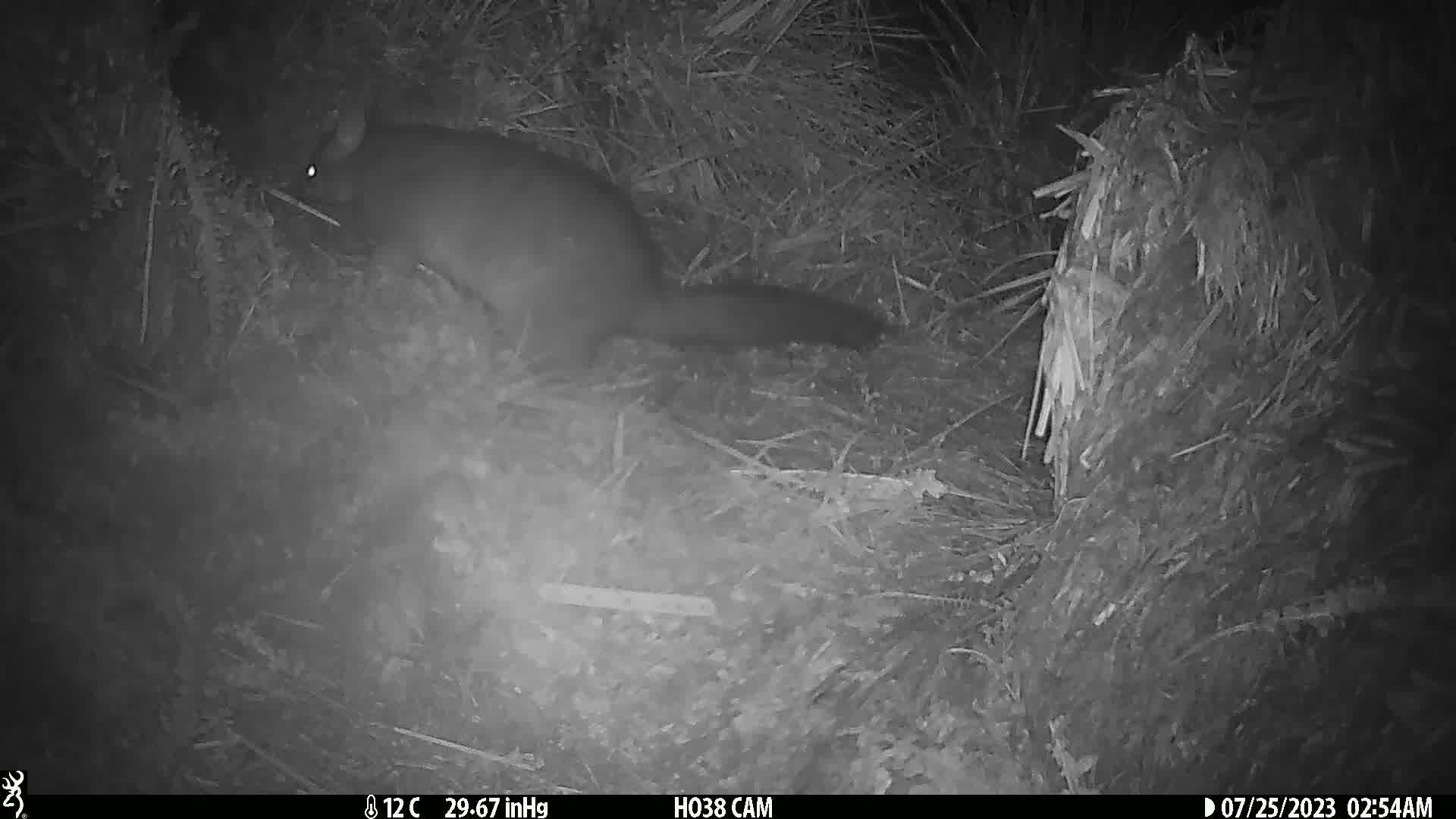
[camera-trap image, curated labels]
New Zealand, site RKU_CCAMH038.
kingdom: Animalia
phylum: Chordata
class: Mammalia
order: Diprotodontia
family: Phalangeridae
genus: Trichosurus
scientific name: Trichosurus vulpecula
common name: common brushtail possum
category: possum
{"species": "possum (common brushtail possum) (Trichosurus vulpecula)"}